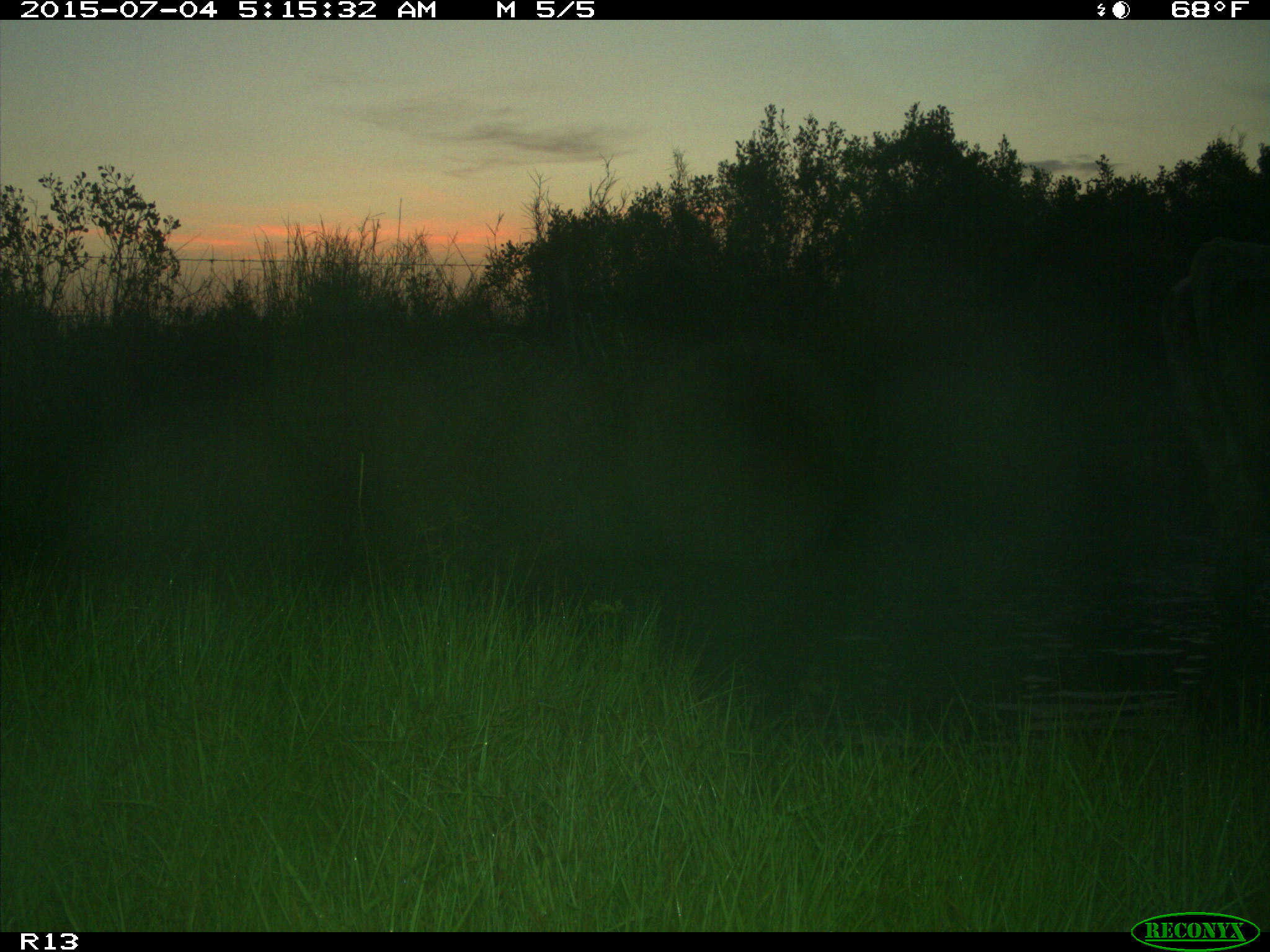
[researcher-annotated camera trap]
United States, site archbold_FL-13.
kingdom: Animalia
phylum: Chordata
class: Mammalia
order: Artiodactyla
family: Bovidae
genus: Bos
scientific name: Bos taurus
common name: domestic cow